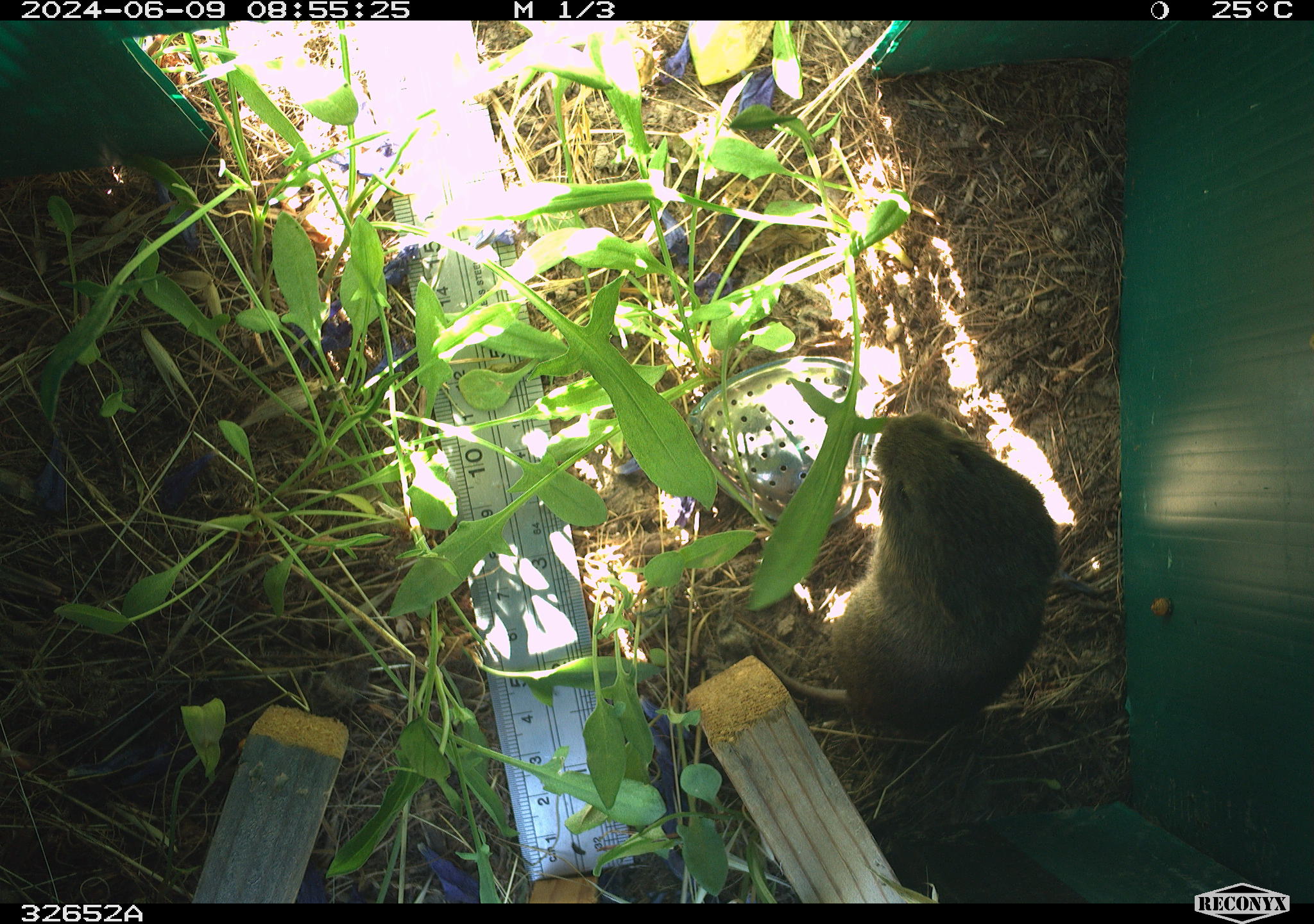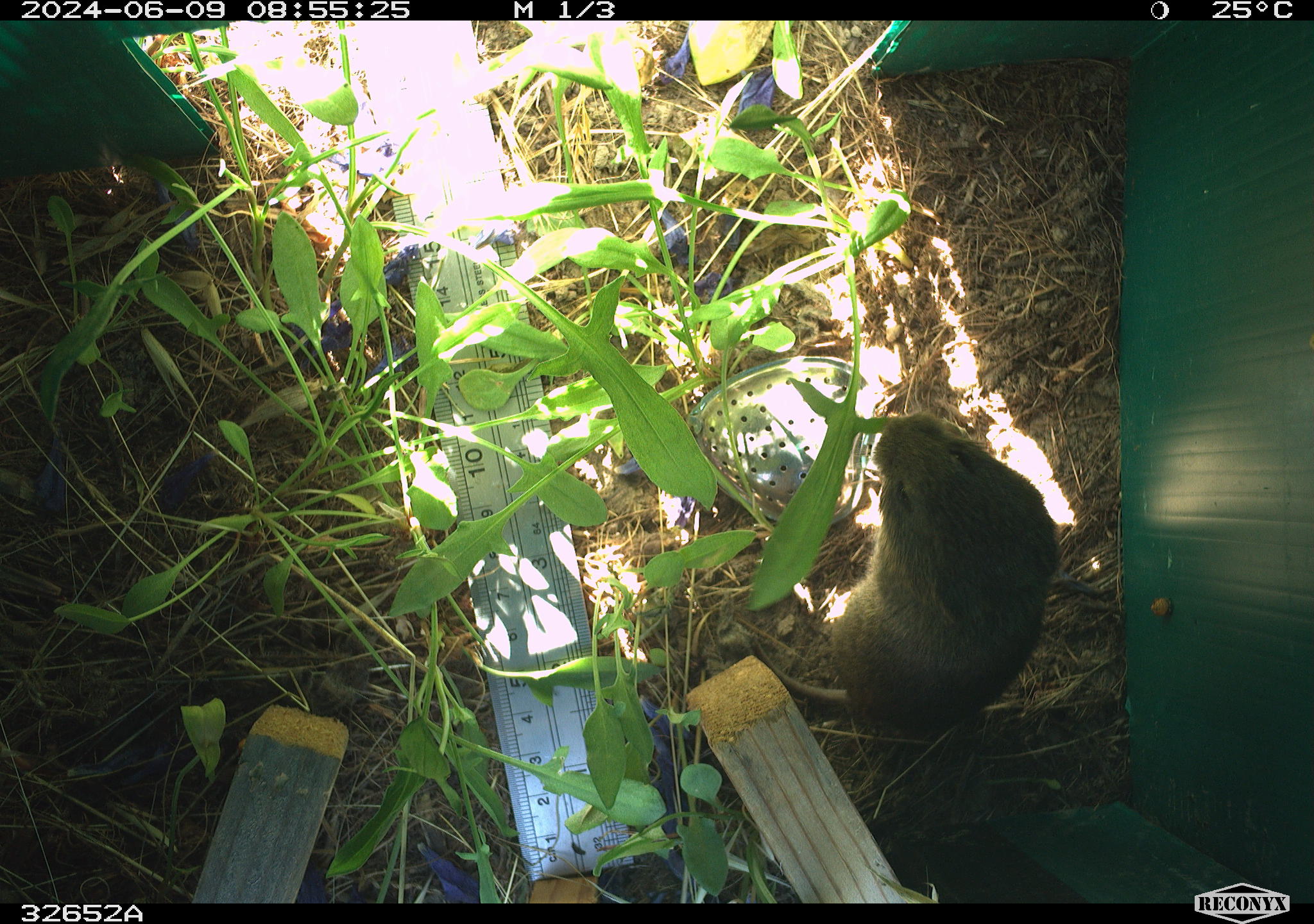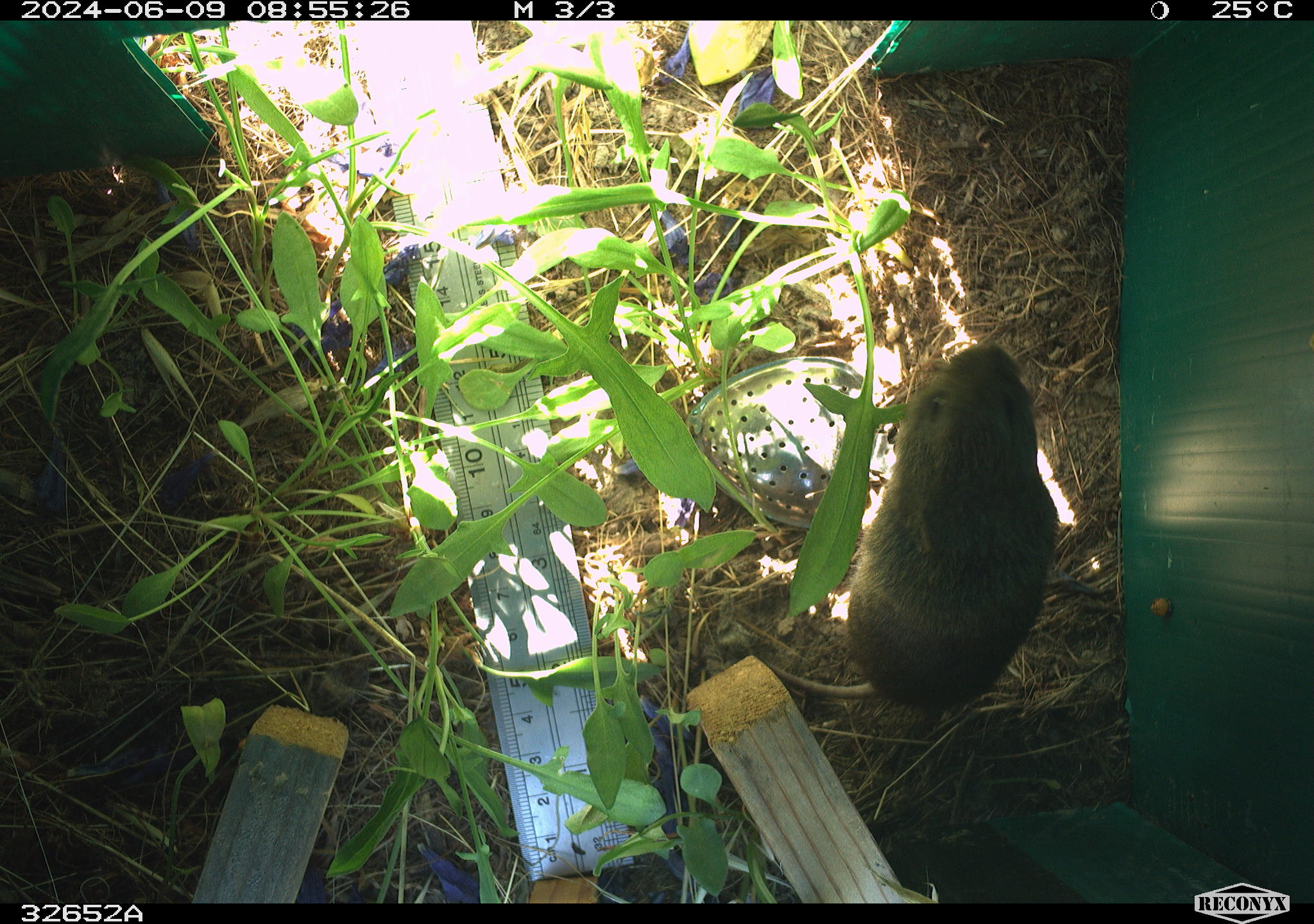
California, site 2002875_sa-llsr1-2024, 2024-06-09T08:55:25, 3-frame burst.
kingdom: Animalia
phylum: Chordata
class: Mammalia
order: Rodentia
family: Cricetidae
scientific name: Arvicolinae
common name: voles, lemmings, and muskrats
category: arvicolinae subfamily